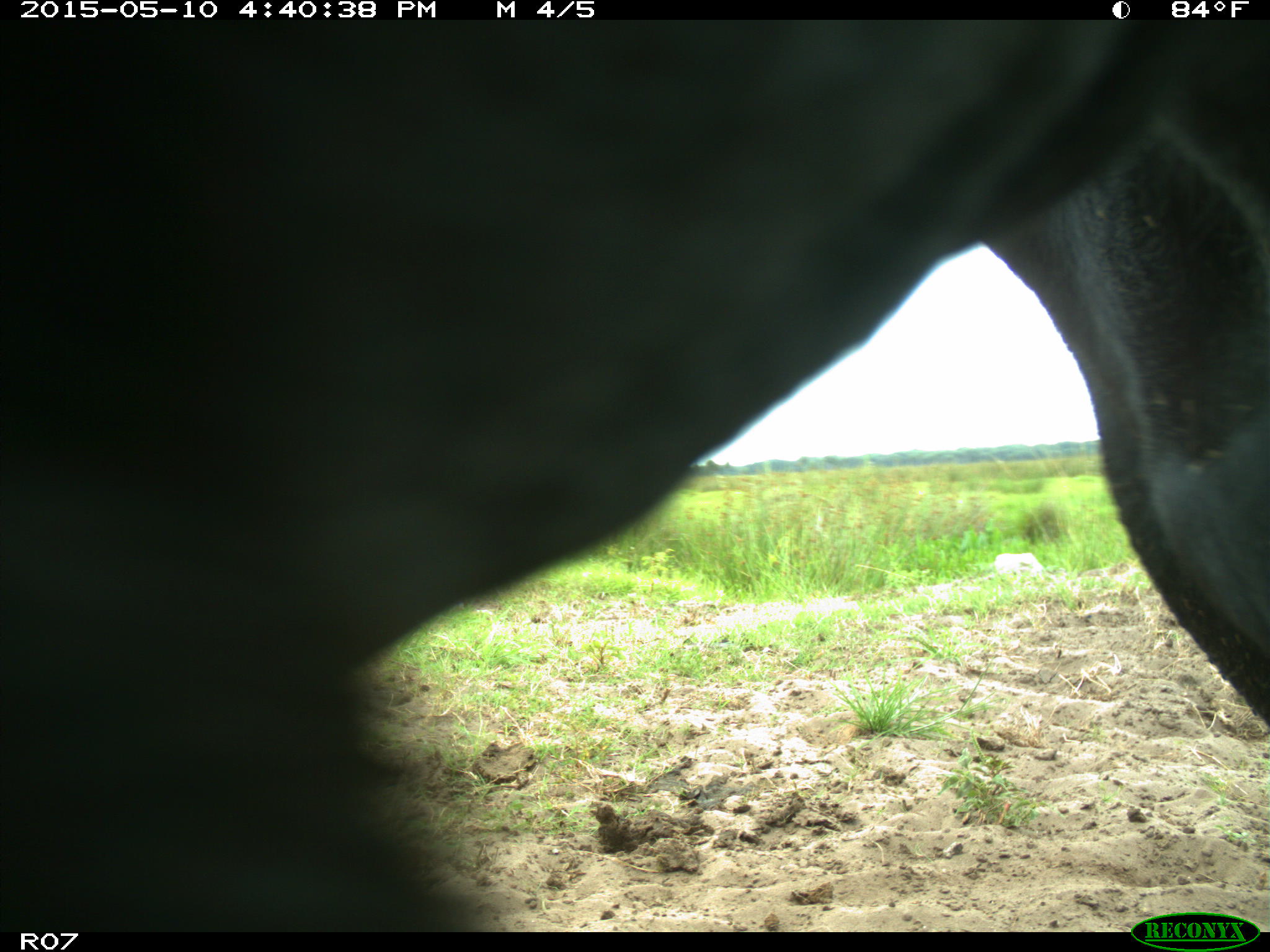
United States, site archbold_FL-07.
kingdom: Animalia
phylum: Chordata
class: Mammalia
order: Artiodactyla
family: Bovidae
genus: Bos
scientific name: Bos taurus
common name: domestic cow